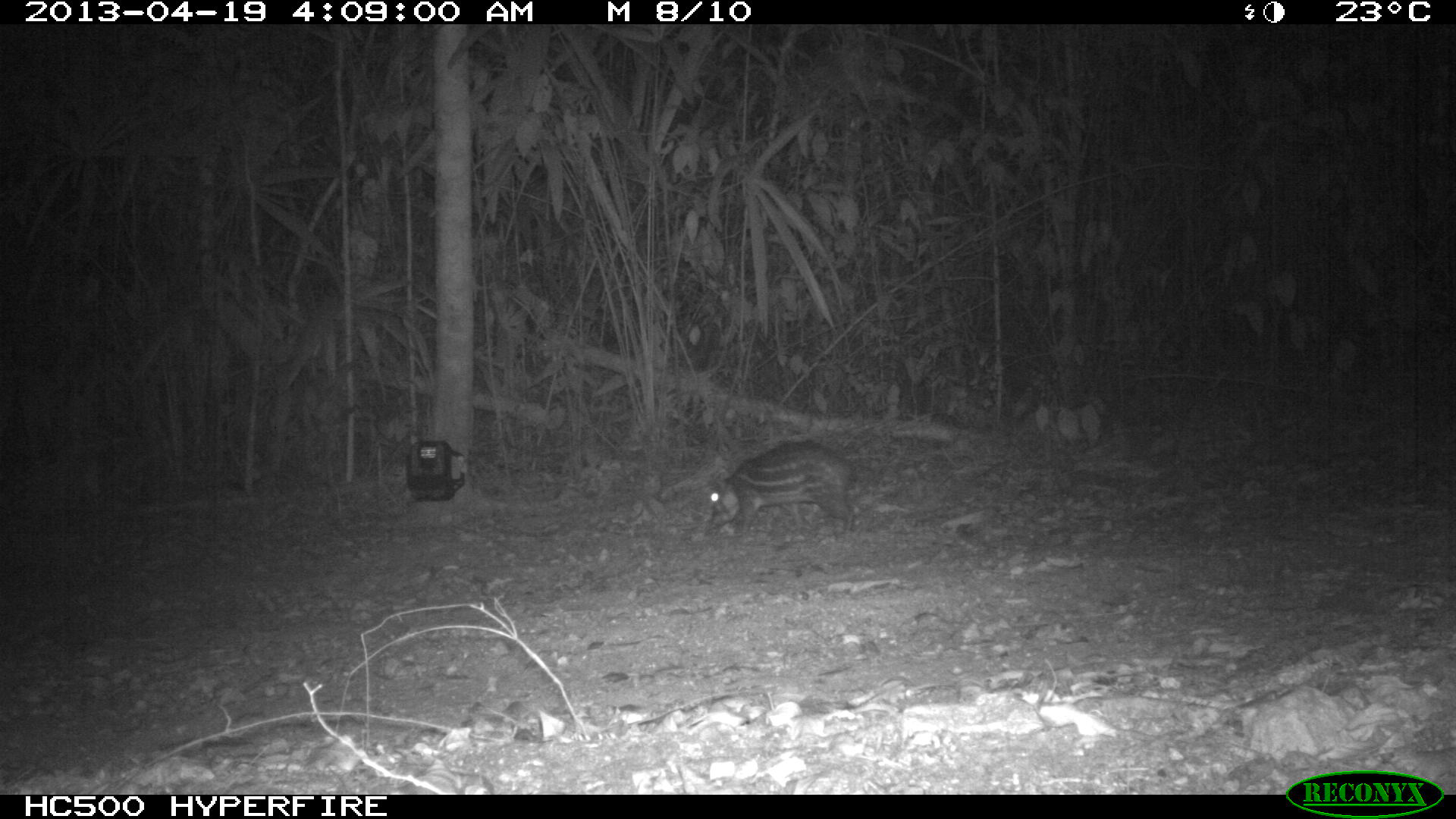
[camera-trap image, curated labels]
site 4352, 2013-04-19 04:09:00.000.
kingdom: Animalia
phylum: Chordata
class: Mammalia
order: Rodentia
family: Cuniculidae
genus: Cuniculus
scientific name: Cuniculus paca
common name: lowland paca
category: agouti paca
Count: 1.